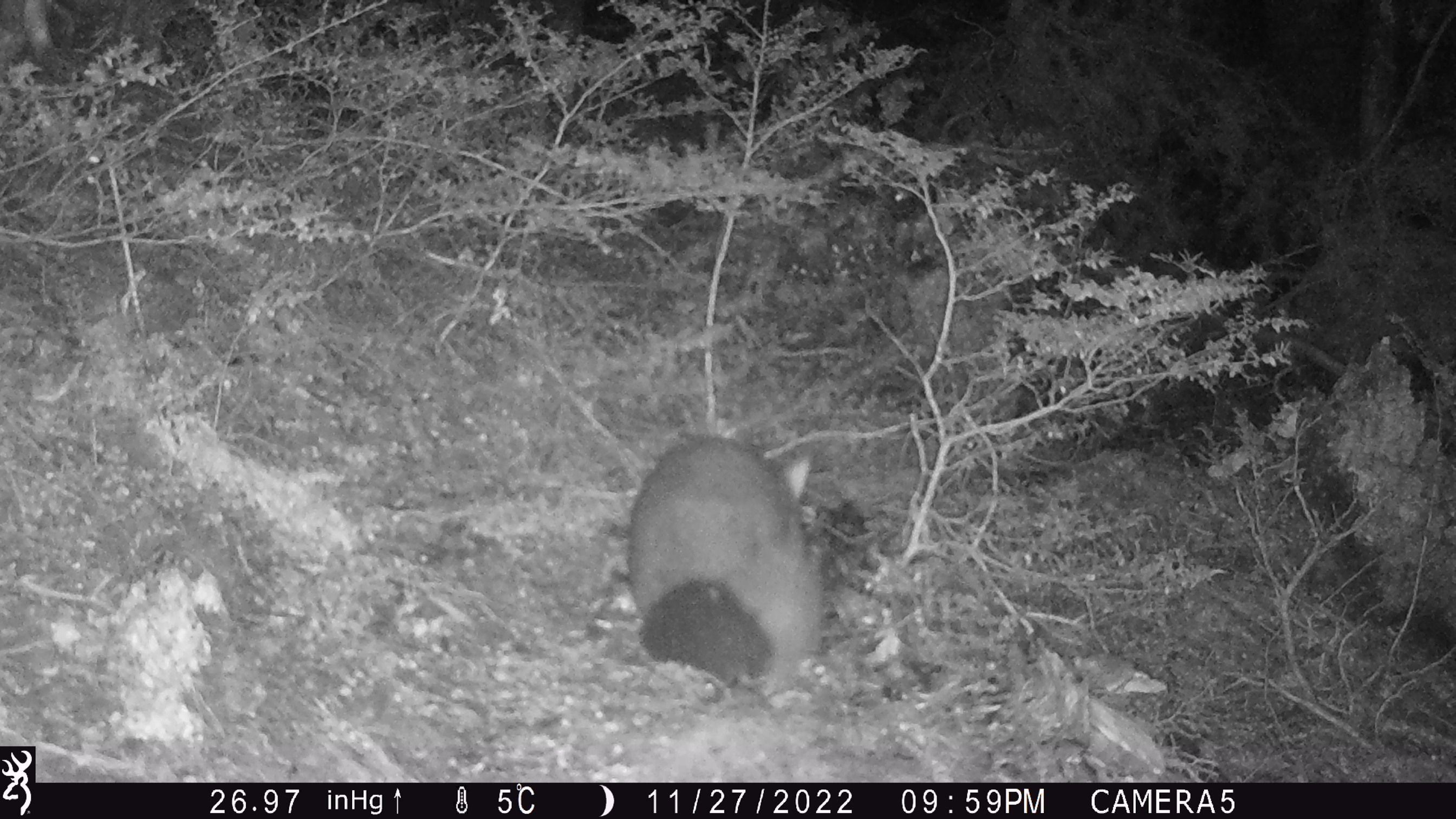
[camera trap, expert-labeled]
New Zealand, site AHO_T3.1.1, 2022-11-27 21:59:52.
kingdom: Animalia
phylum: Chordata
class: Mammalia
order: Diprotodontia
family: Phalangeridae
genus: Trichosurus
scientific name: Trichosurus vulpecula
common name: common brushtail possum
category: possum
Possum (common brushtail possum) (Trichosurus vulpecula).